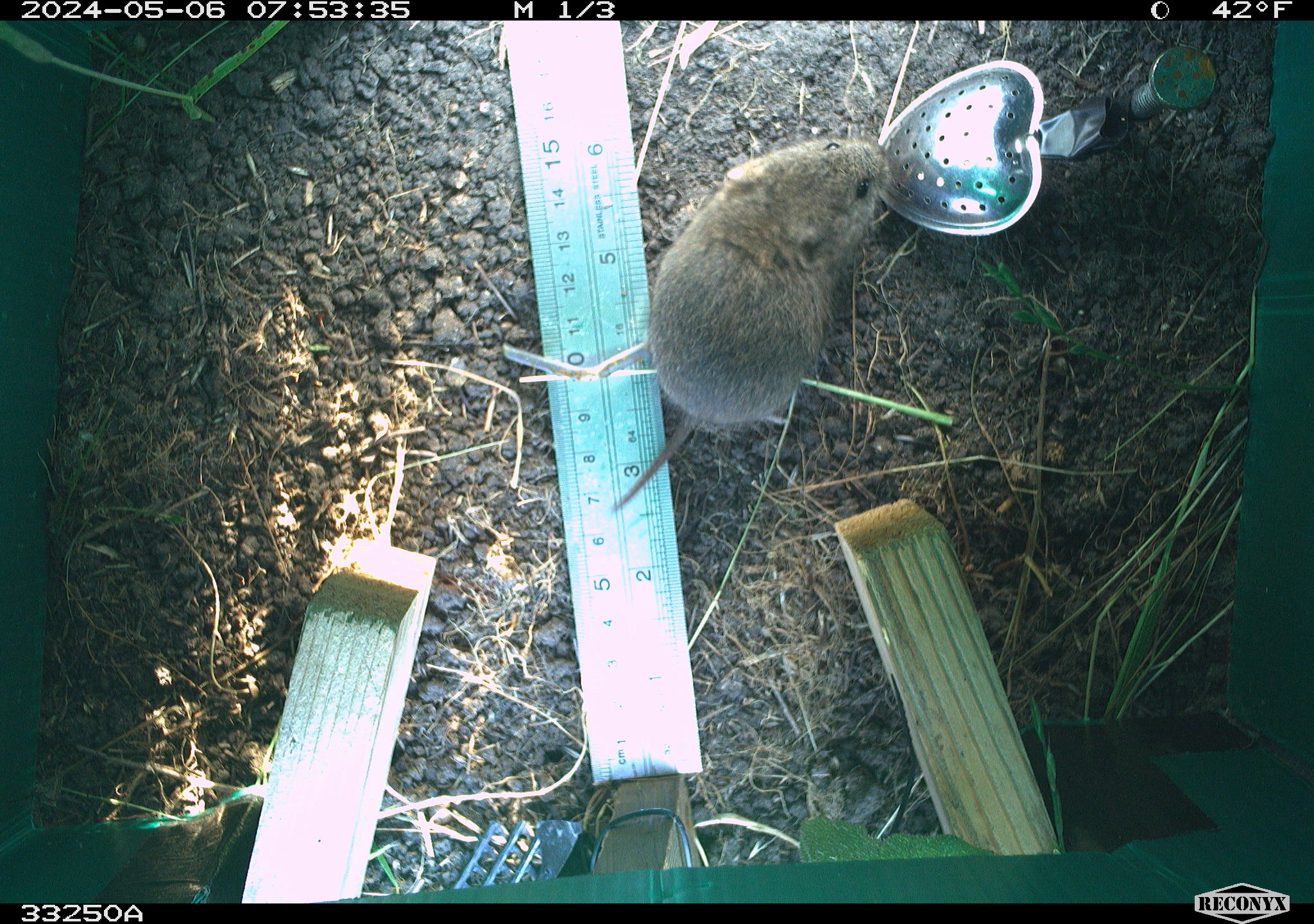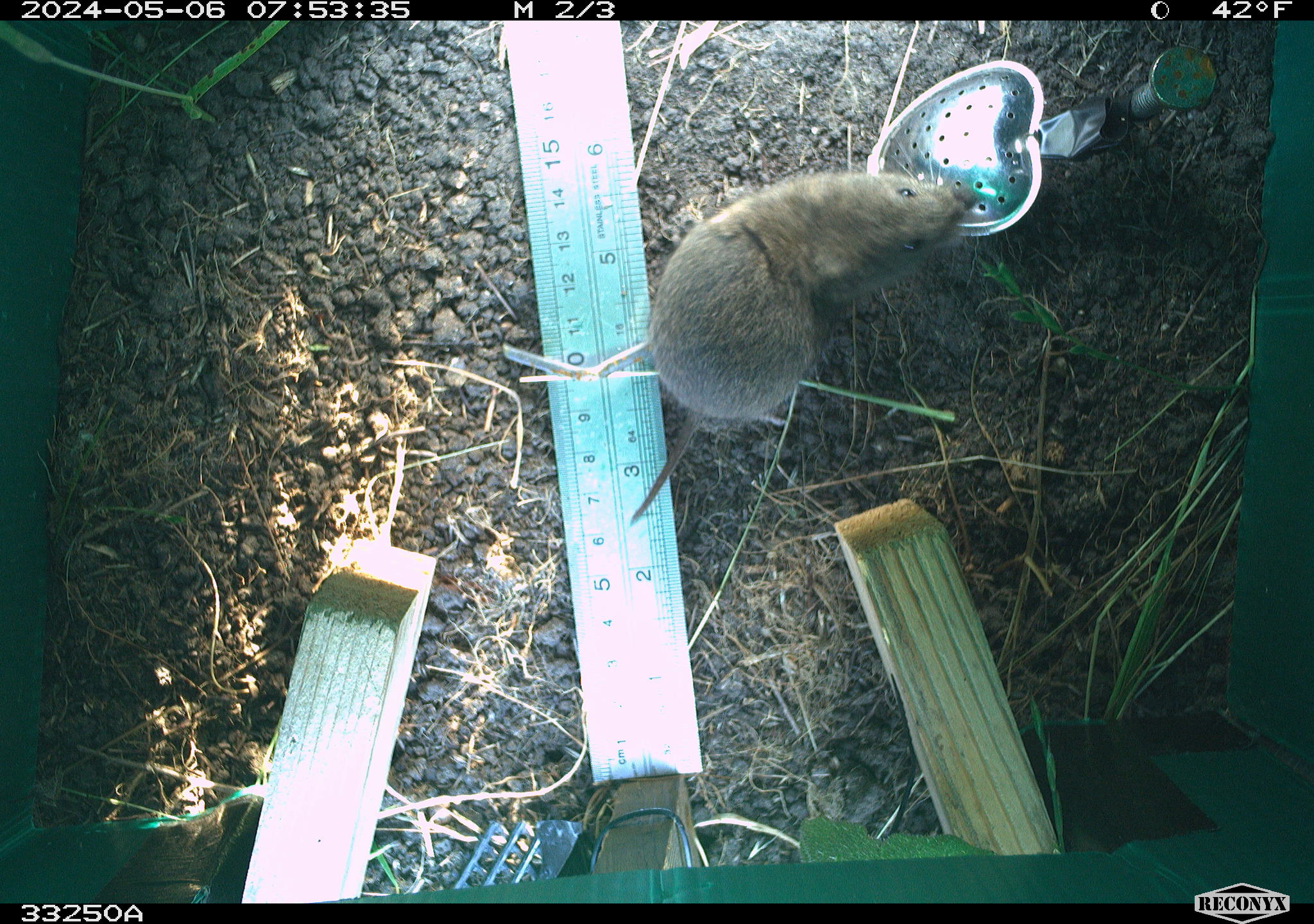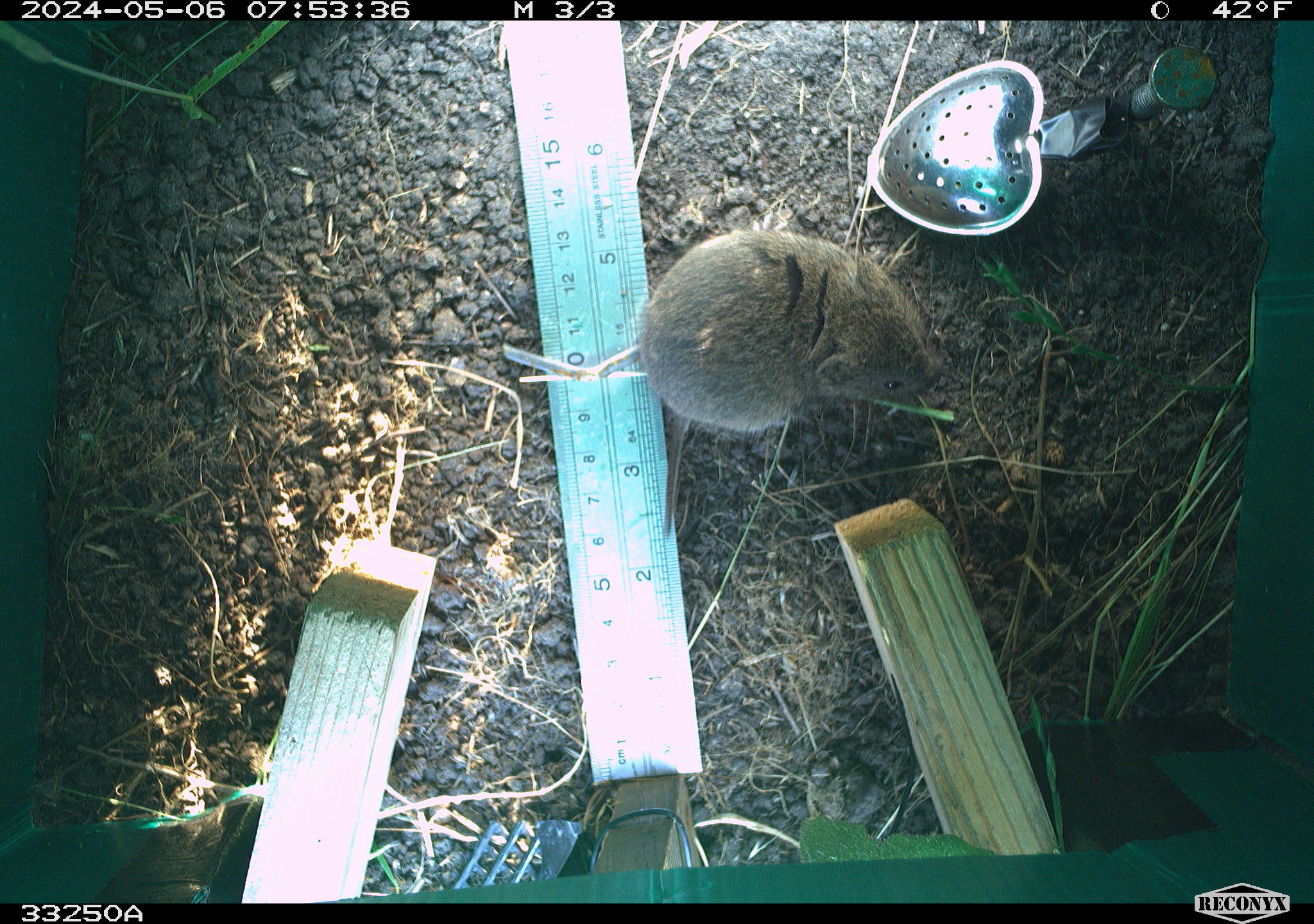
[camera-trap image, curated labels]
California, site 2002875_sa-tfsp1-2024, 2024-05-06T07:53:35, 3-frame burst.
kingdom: Animalia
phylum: Chordata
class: Mammalia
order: Rodentia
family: Cricetidae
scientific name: Arvicolinae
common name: voles, lemmings, and muskrats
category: arvicolinae subfamily